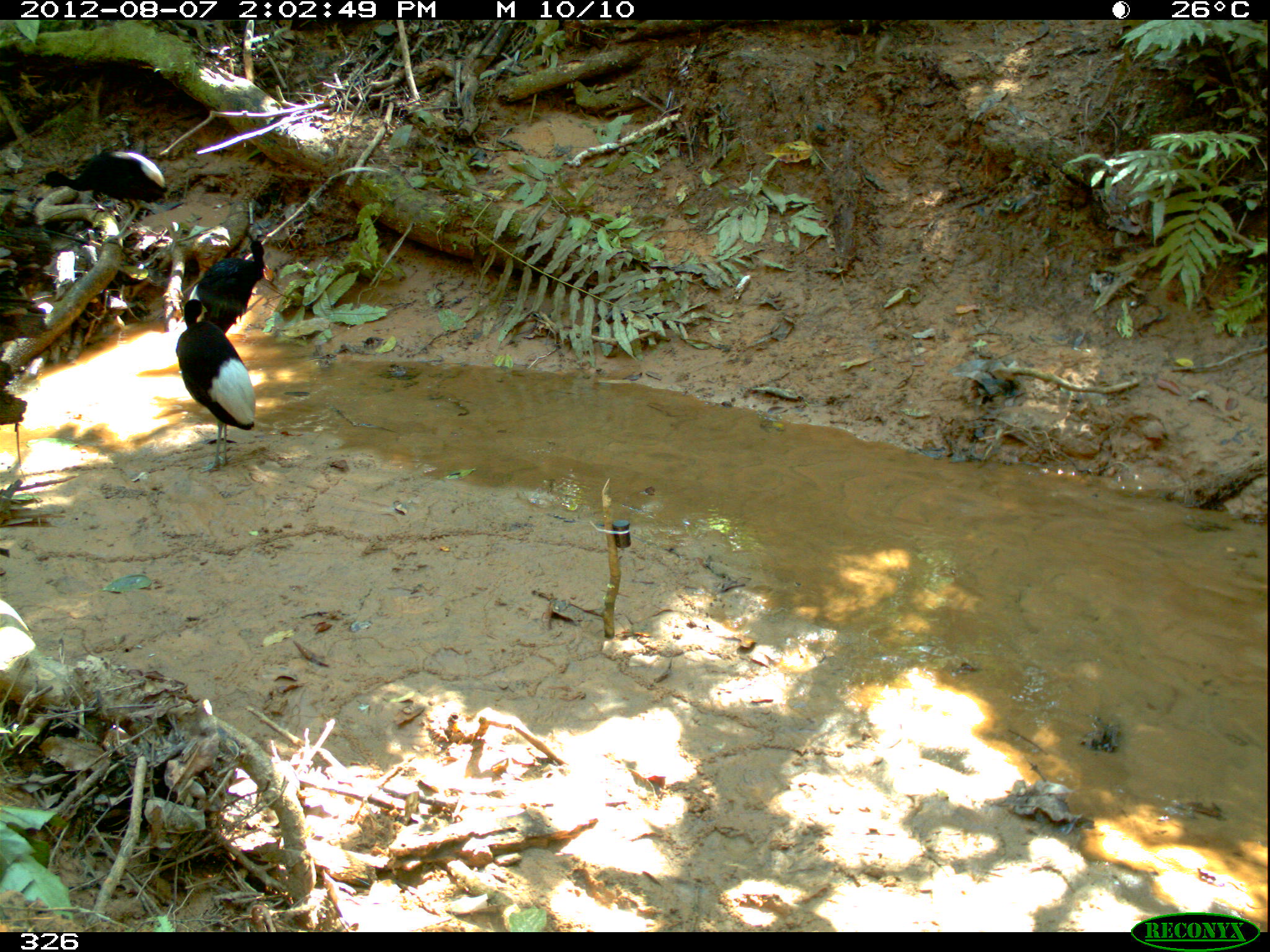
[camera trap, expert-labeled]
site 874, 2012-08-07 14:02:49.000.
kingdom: Animalia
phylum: Chordata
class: Aves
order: Gruiformes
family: Psophiidae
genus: Psophia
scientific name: Psophia leucoptera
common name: pale-winged trumpeter